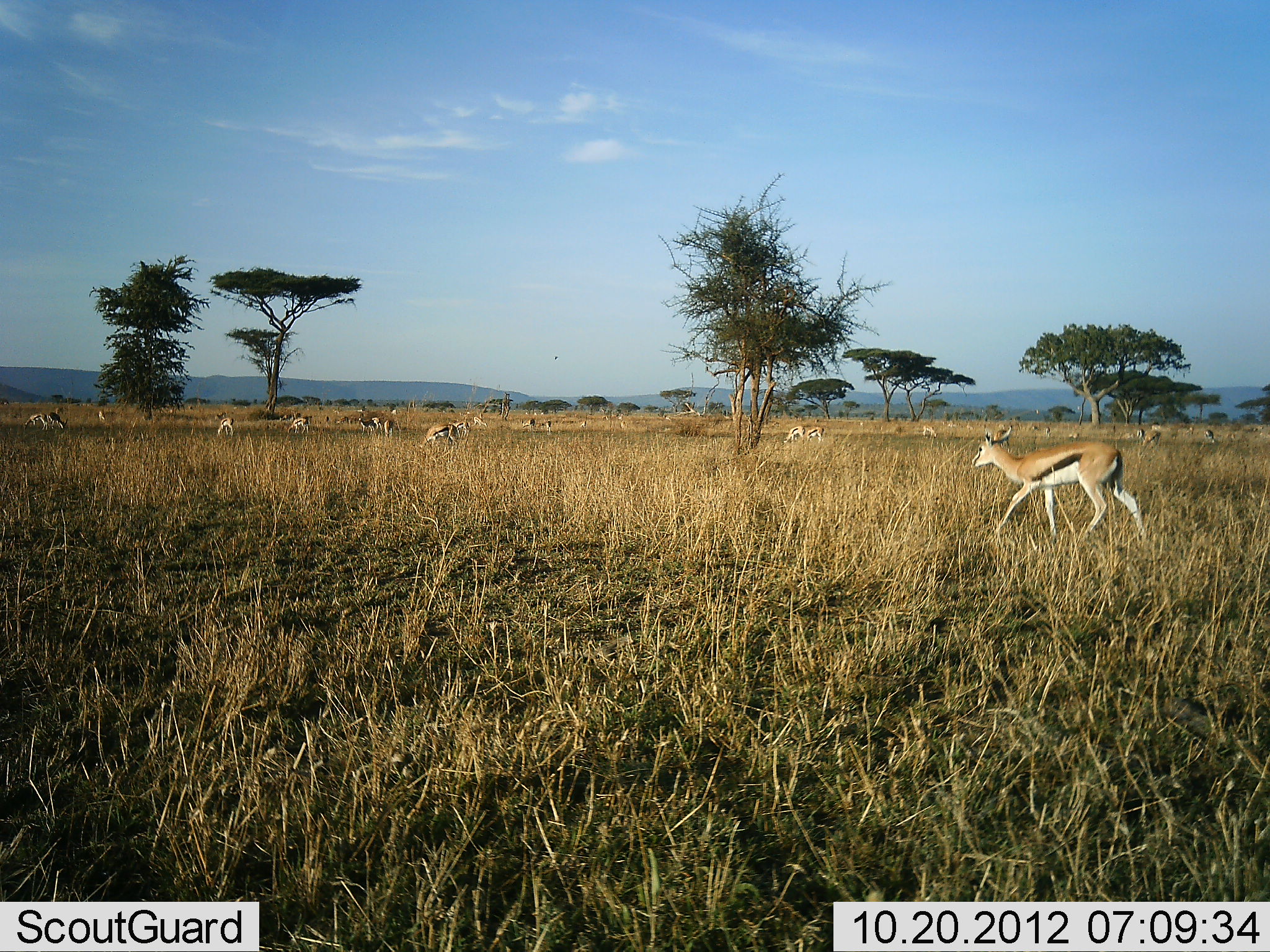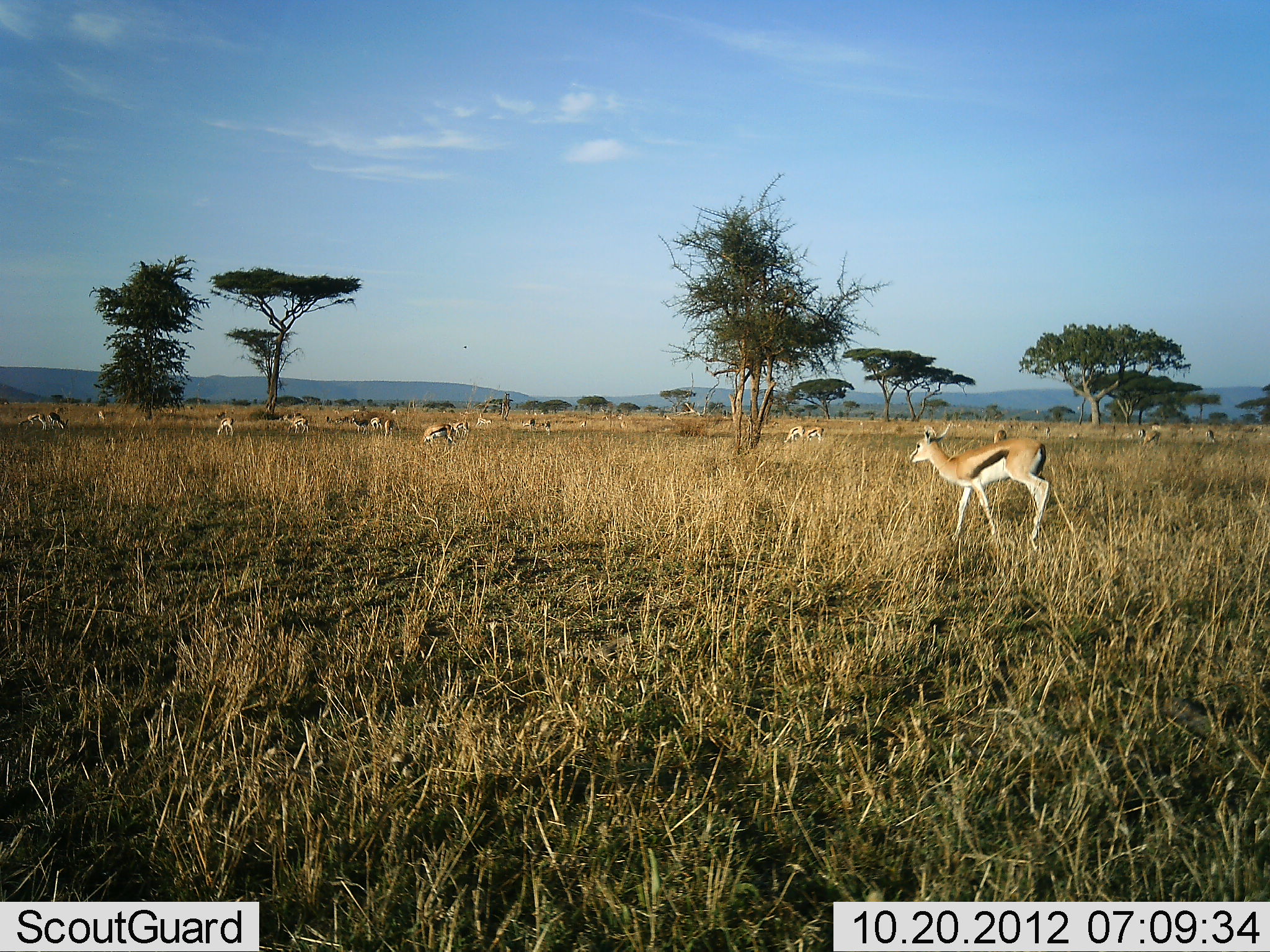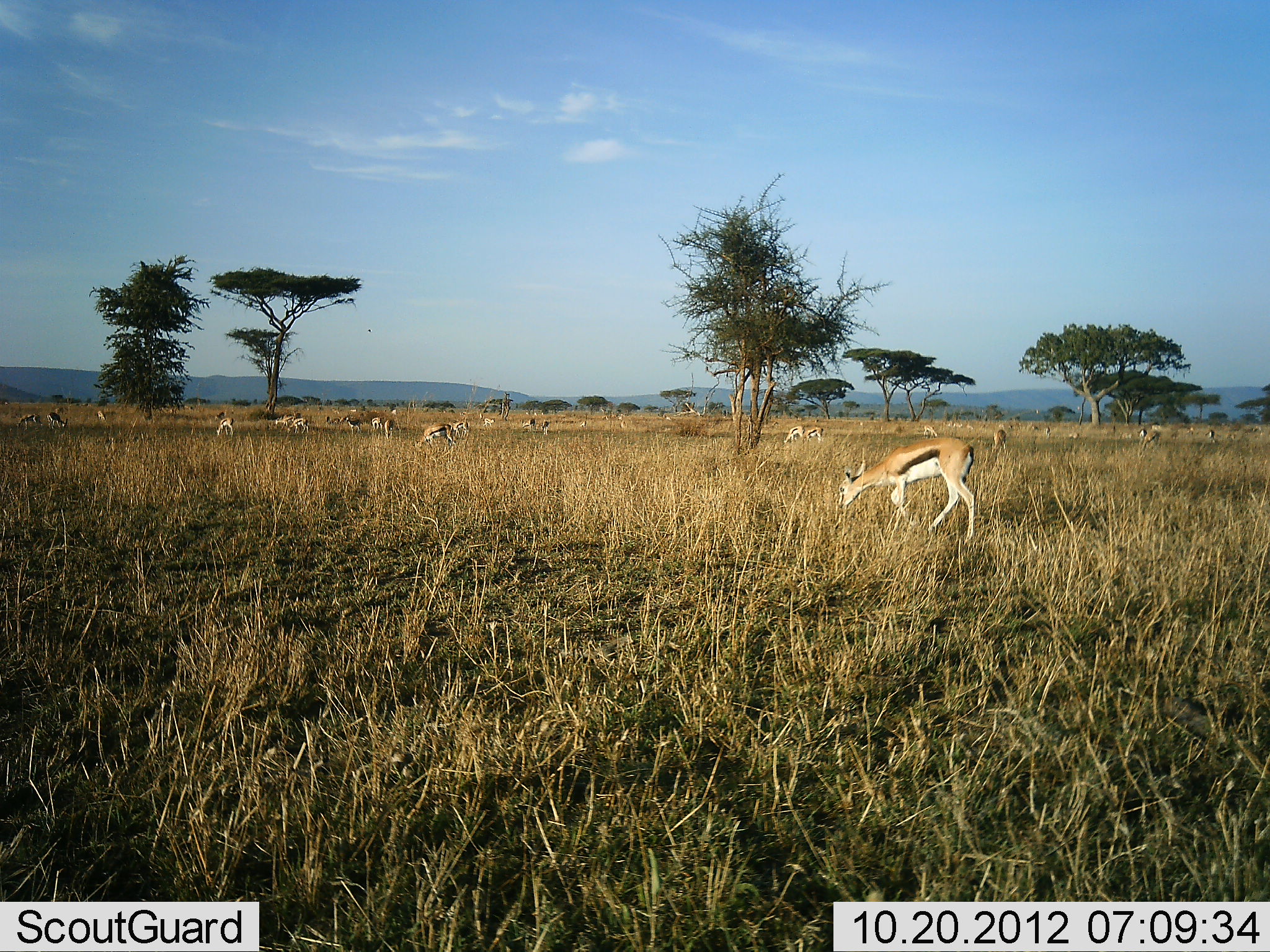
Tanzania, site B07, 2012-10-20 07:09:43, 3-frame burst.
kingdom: Animalia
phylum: Chordata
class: Mammalia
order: Artiodactyla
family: Bovidae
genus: Eudorcas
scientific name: Eudorcas thomsonii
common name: thomson's gazelle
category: gazellethomsons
Gazellethomsons (thomson's gazelle) (Eudorcas thomsonii), count 11-50. Behavior (volunteer vote fractions): standing 40%, resting 10%, moving 80%, interacting 0%. Young present (vote fraction): 0%. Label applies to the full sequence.